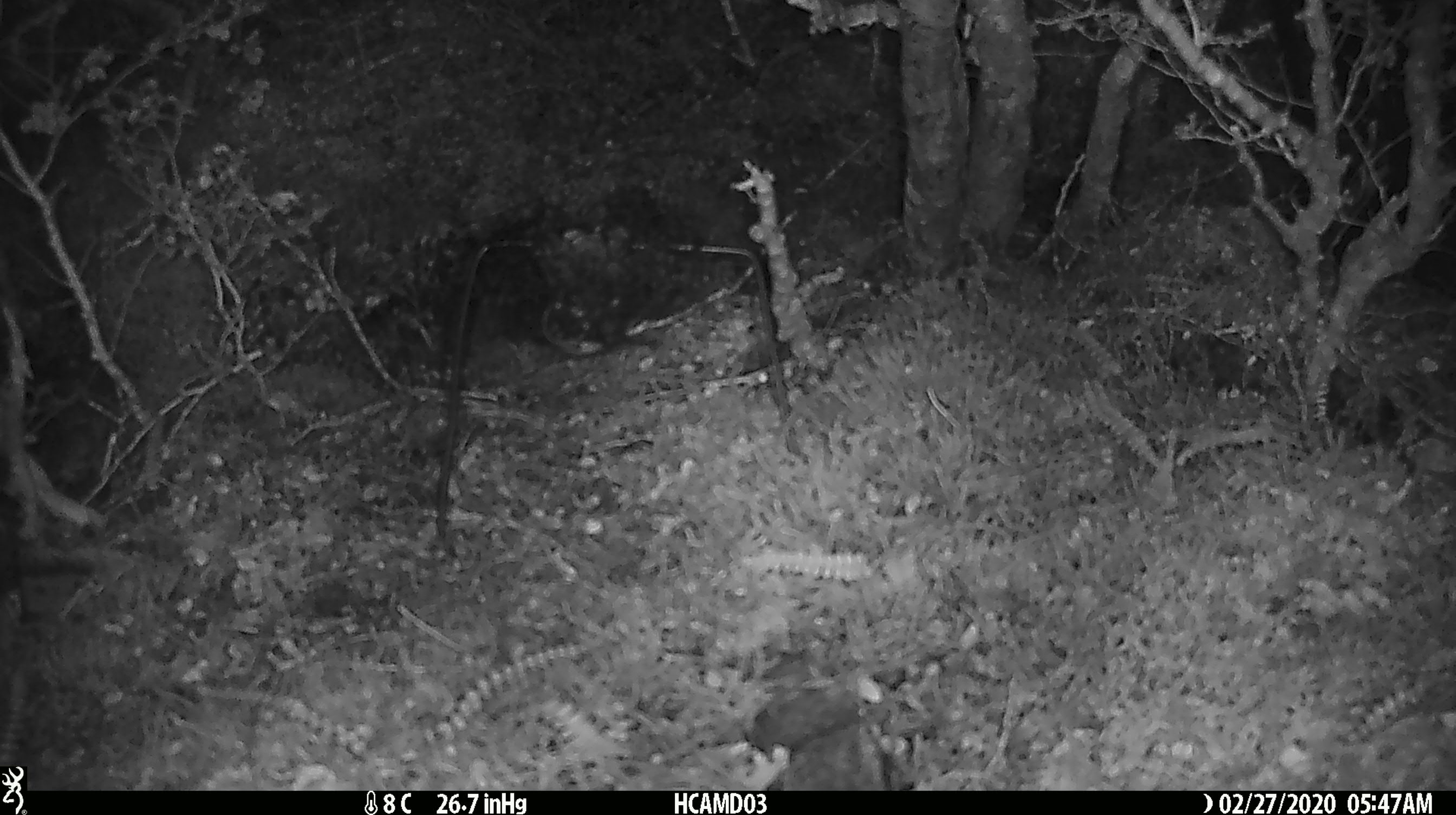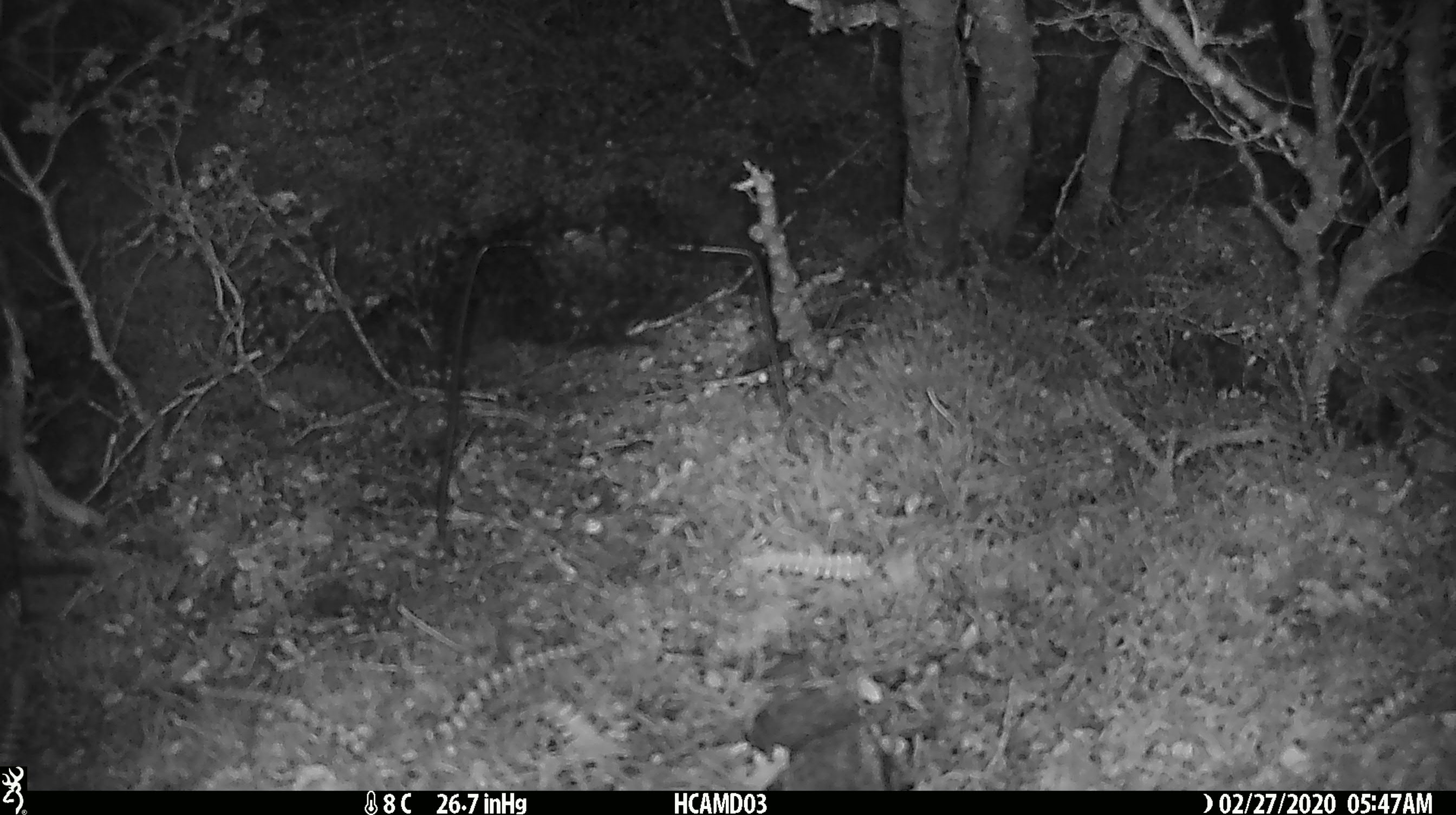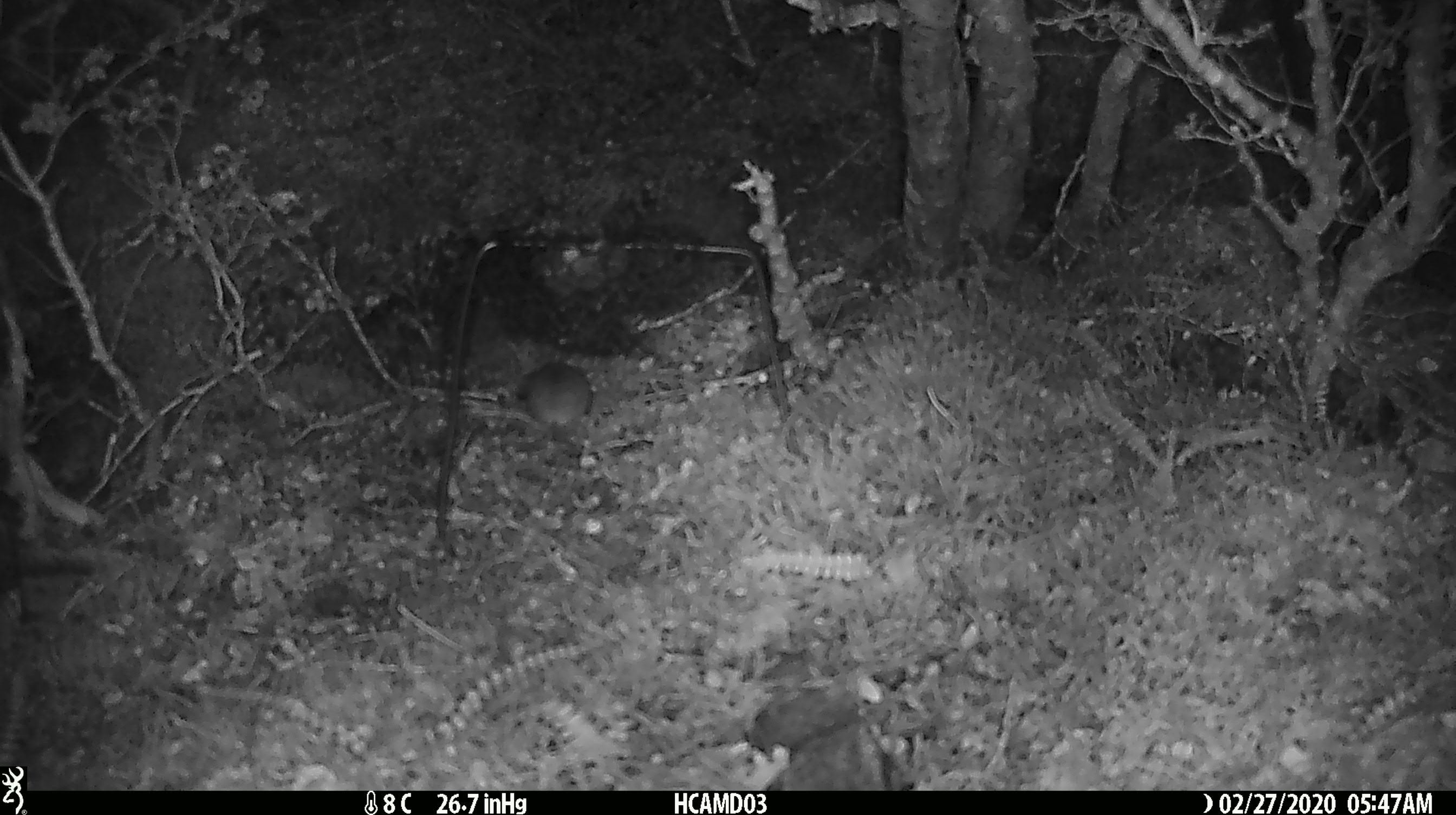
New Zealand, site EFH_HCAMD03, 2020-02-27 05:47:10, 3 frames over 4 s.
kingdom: Animalia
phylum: Chordata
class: Mammalia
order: Rodentia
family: Muridae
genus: Mus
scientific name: Mus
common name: mouse